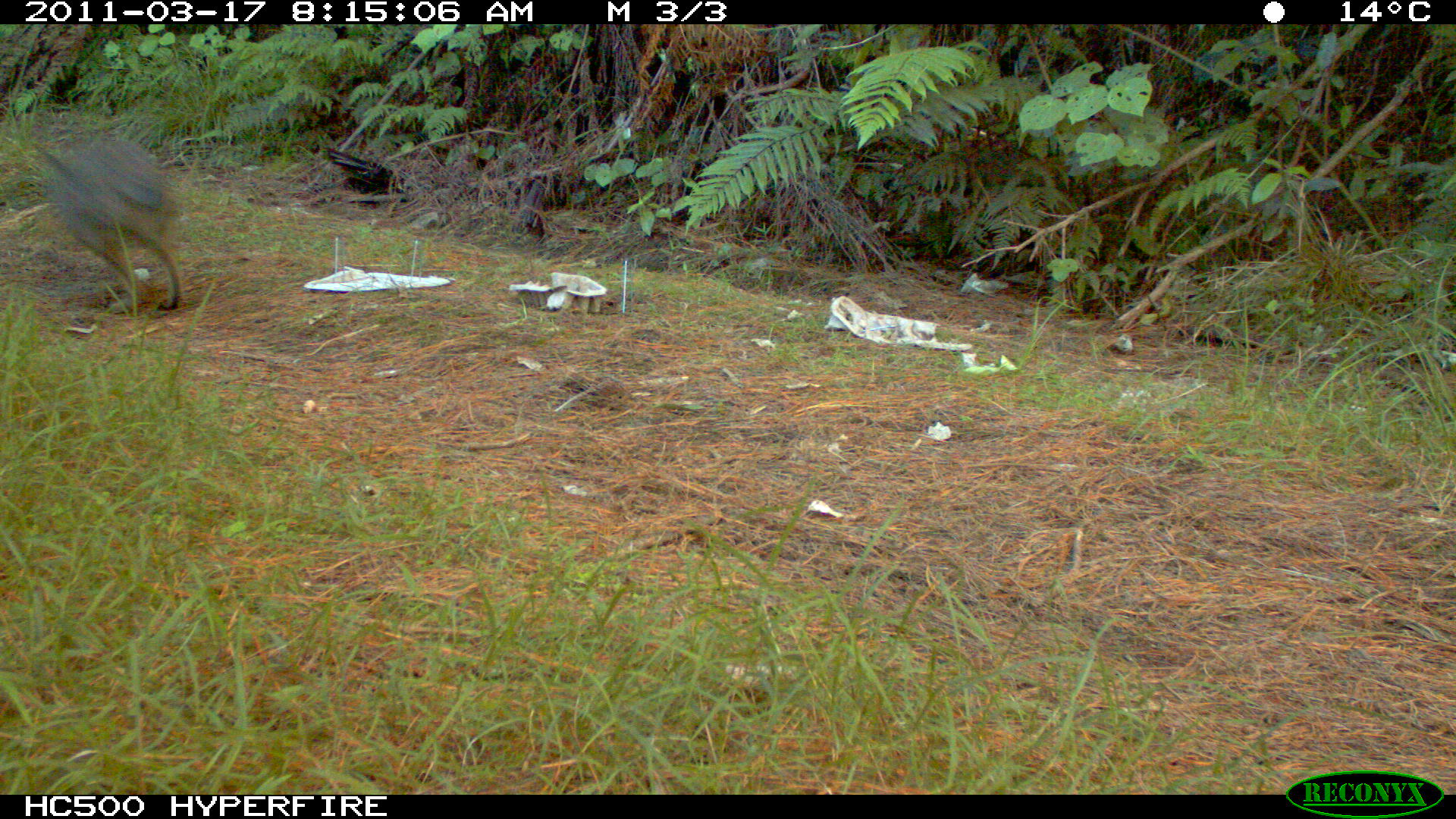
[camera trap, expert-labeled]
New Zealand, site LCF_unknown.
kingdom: Animalia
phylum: Chordata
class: Mammalia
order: Diprotodontia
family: Macropodidae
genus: Notamacropus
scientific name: Notamacropus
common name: wallaby